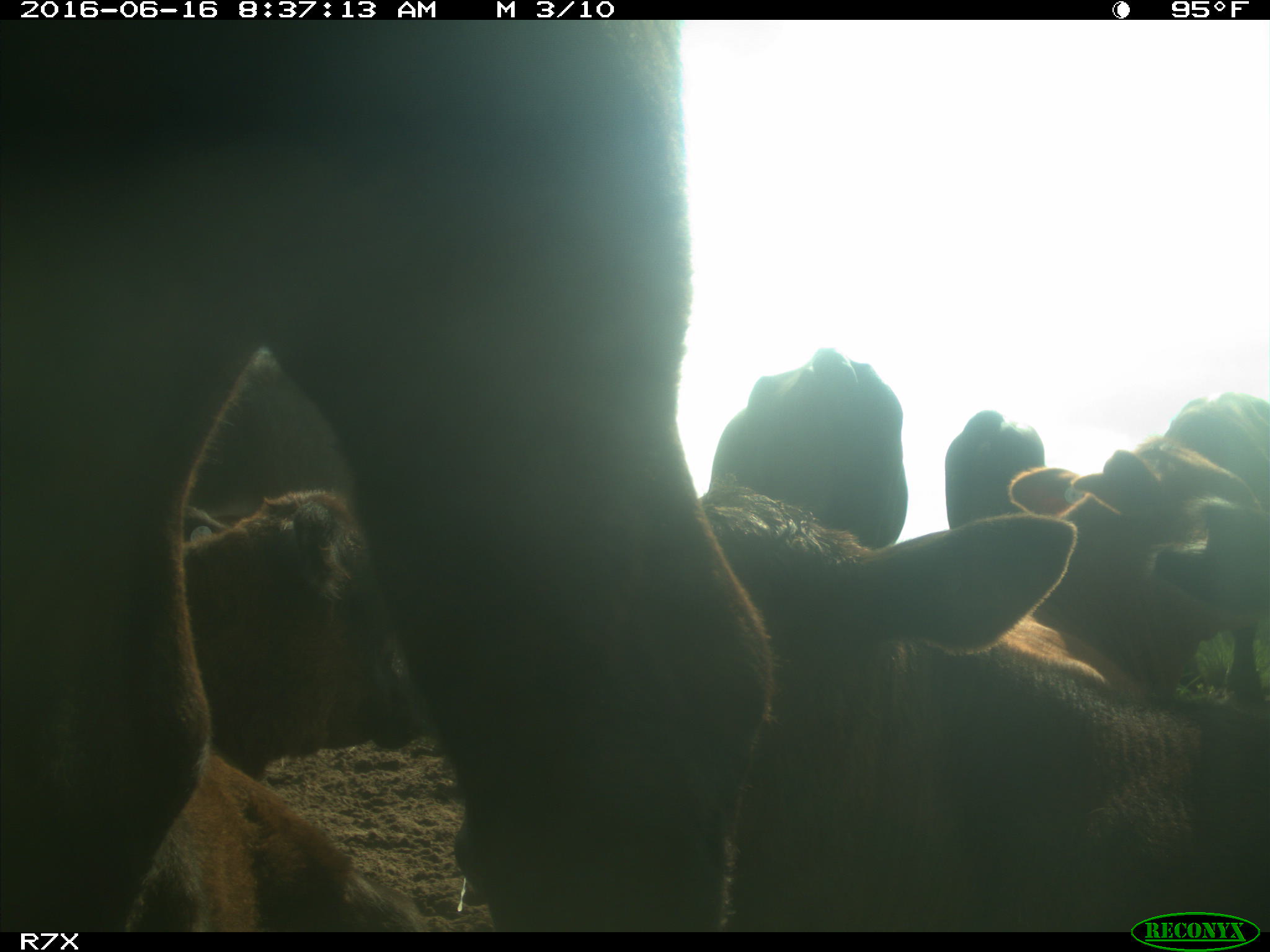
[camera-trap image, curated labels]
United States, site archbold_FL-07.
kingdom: Animalia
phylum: Chordata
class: Mammalia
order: Artiodactyla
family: Bovidae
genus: Bos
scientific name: Bos taurus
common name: domestic cow